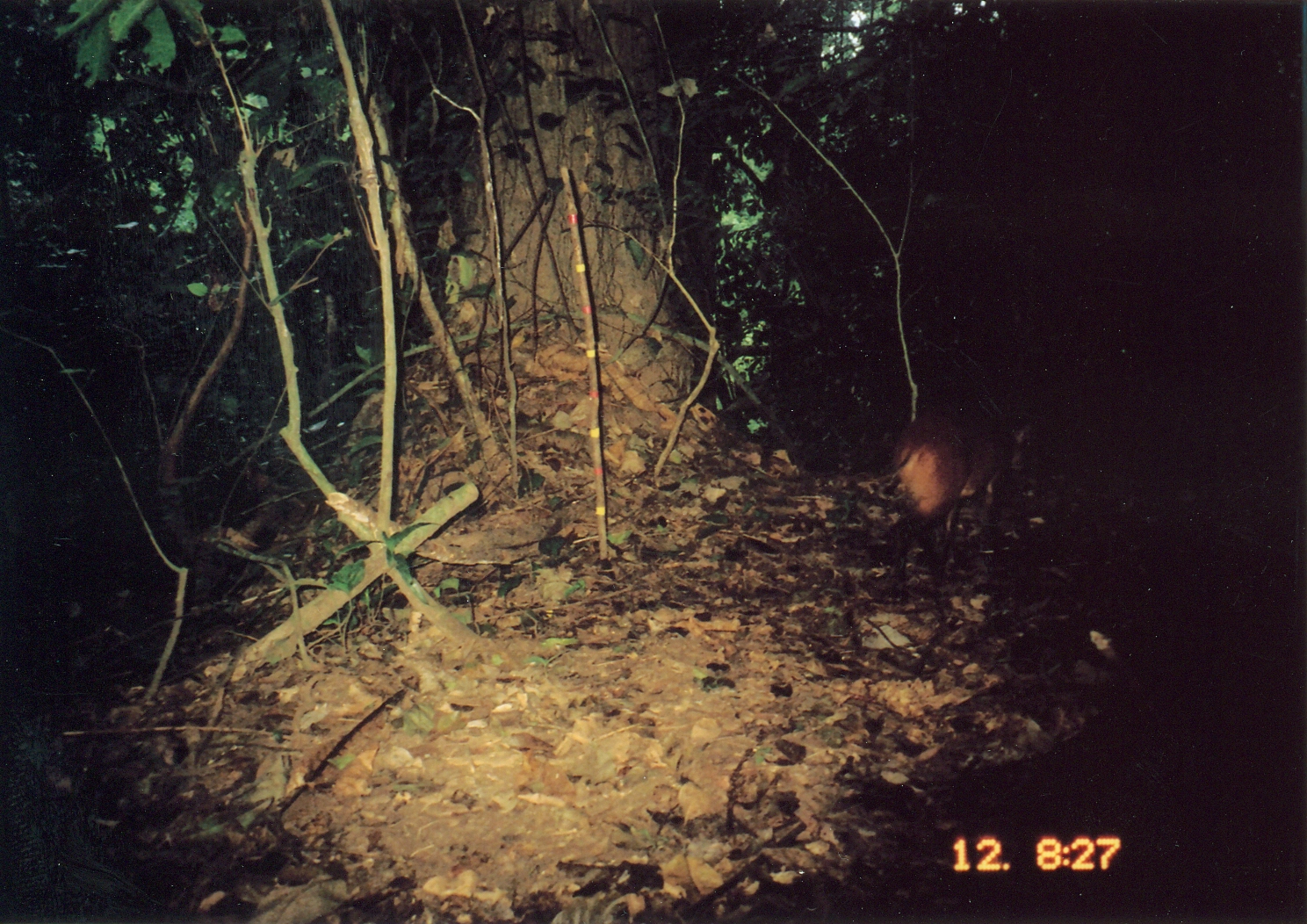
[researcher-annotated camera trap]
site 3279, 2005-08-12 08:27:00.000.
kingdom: Animalia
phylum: Chordata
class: Mammalia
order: Artiodactyla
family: Bovidae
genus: Cephalophus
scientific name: Cephalophus harveyi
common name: harvey's duiker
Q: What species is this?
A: Cephalophus harveyi (harvey's duiker).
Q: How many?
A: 1.